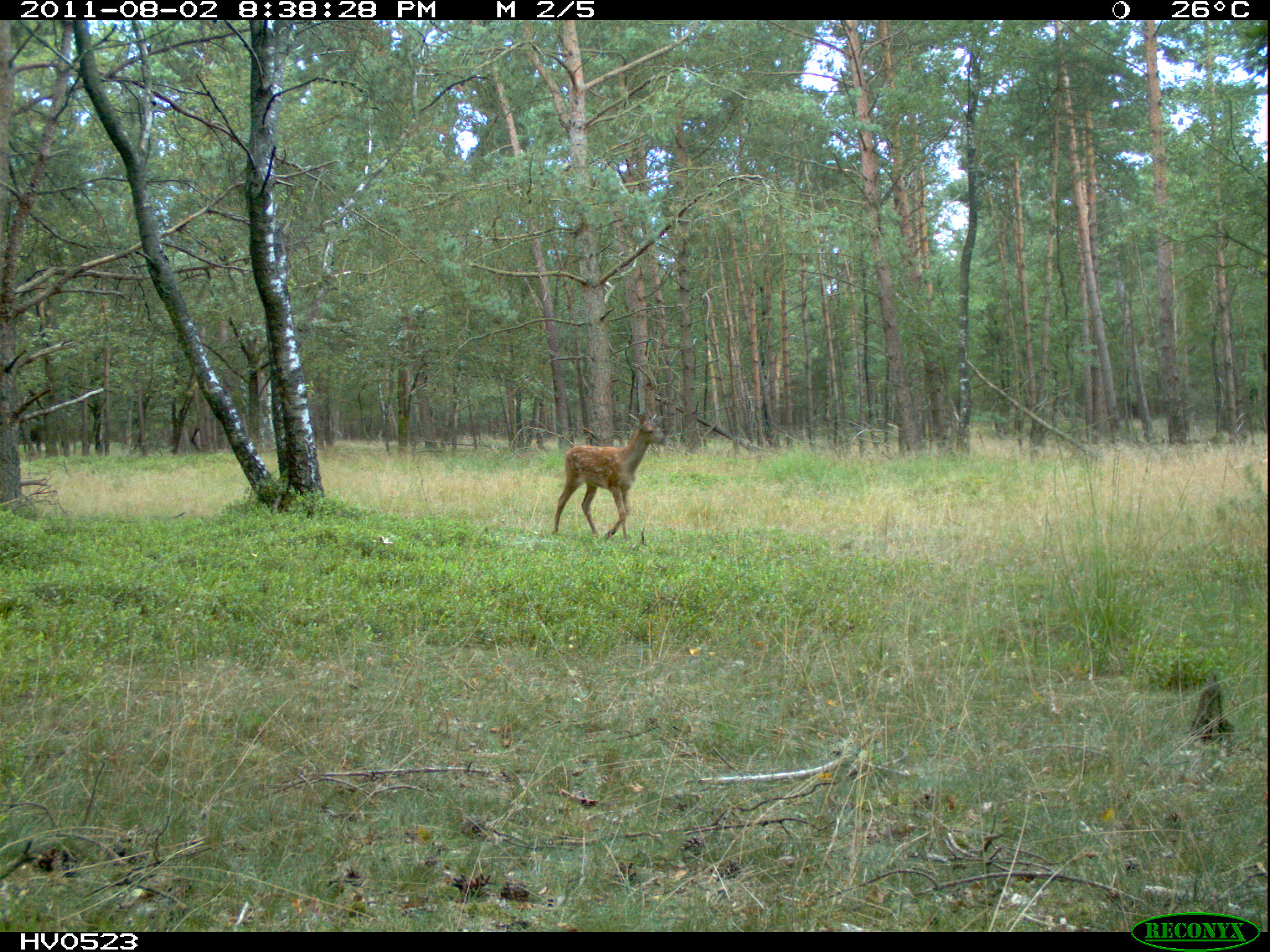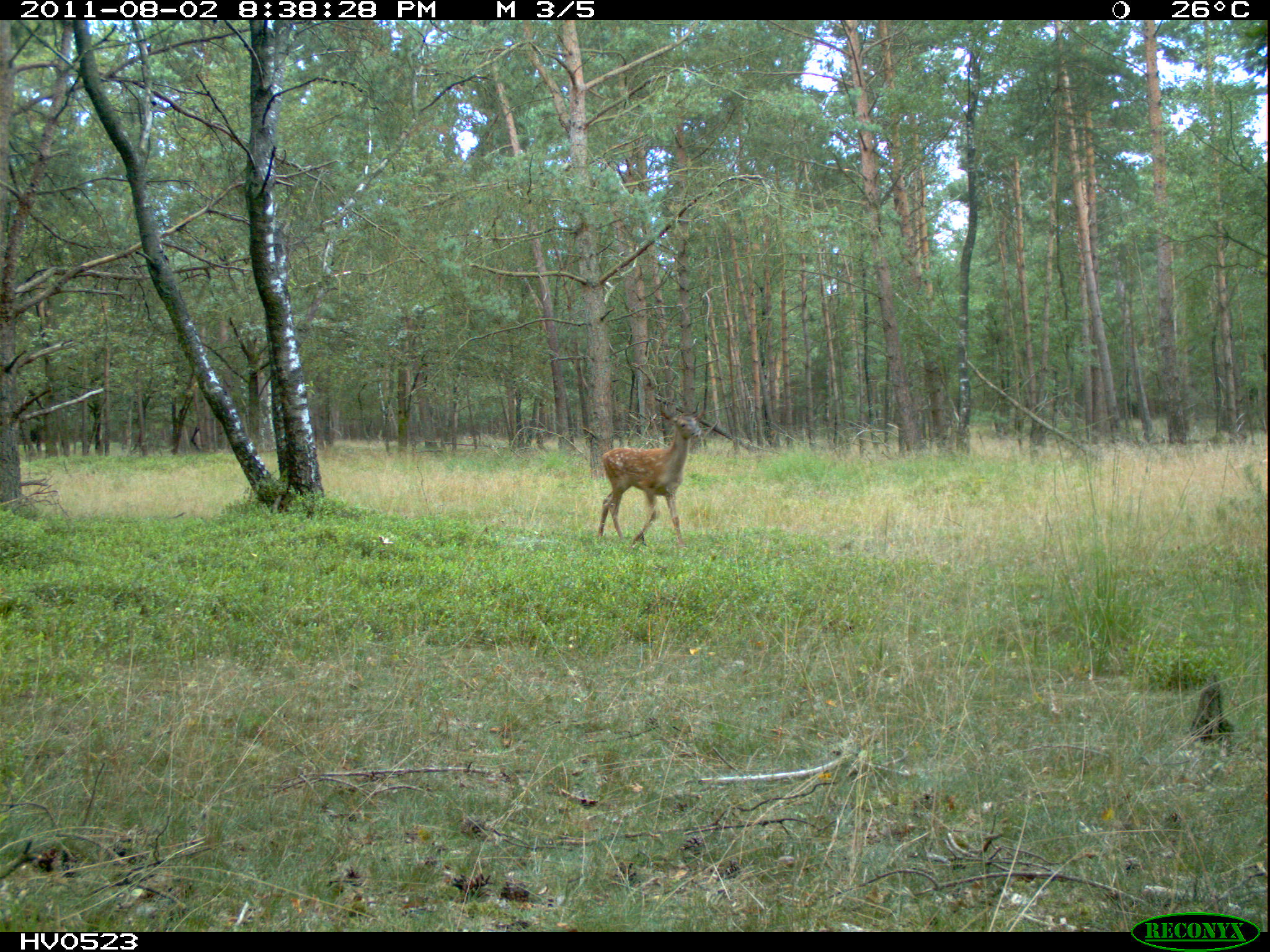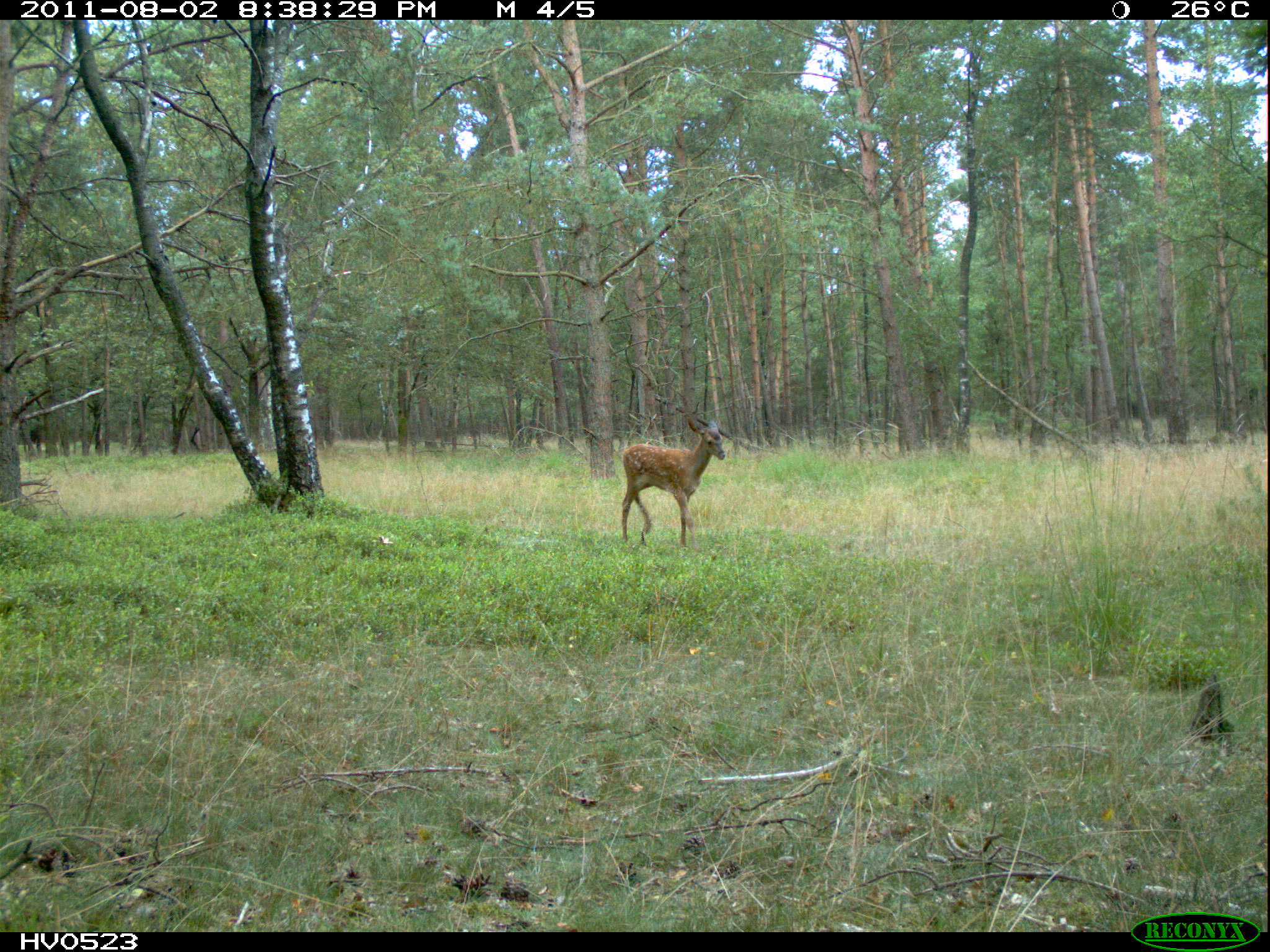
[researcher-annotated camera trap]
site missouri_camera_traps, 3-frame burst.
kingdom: Animalia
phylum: Chordata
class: Mammalia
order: Artiodactyla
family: Cervidae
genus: Cervus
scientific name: Cervus elaphus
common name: red deer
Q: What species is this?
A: Red deer (Cervus elaphus).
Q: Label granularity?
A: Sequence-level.